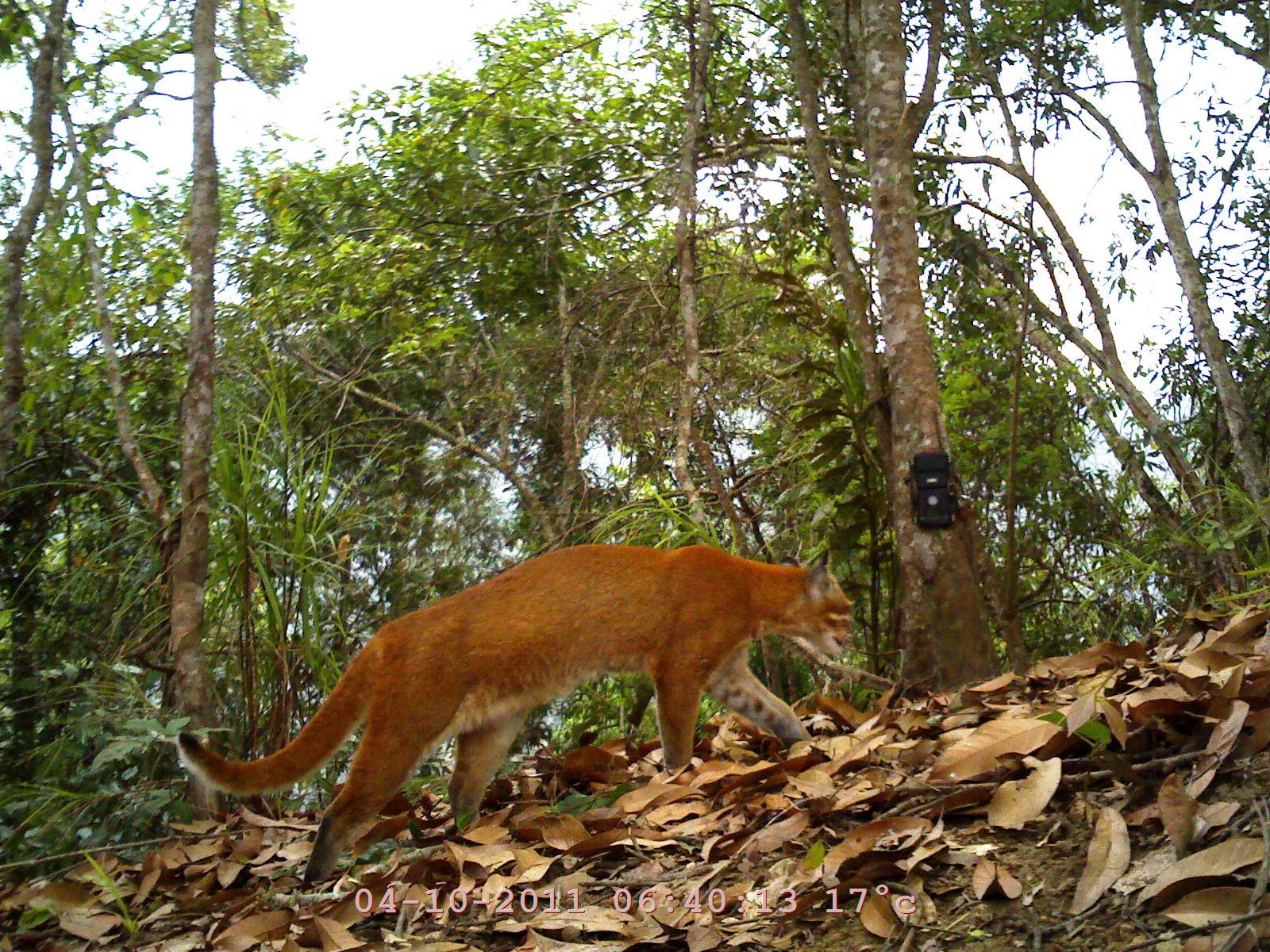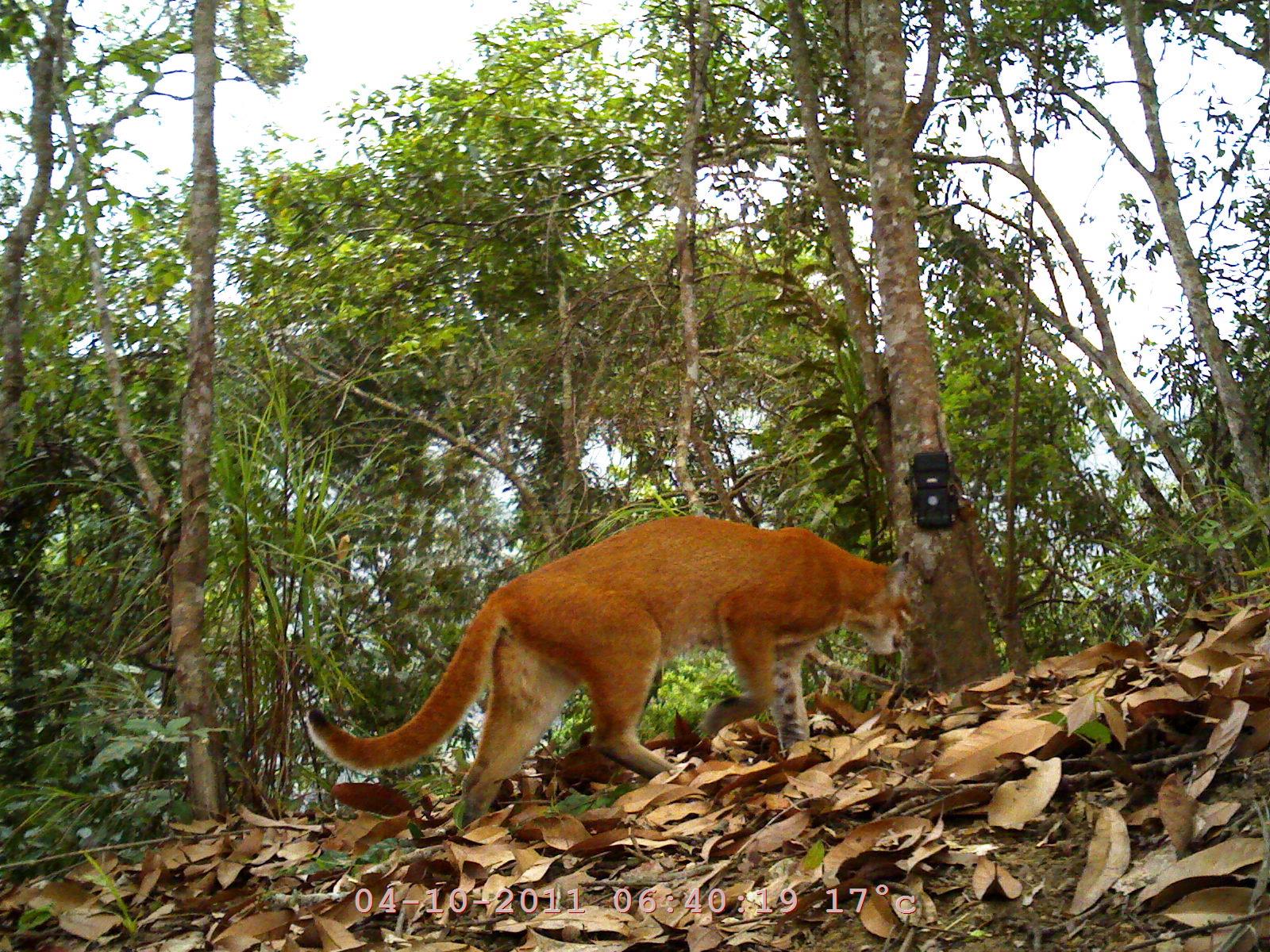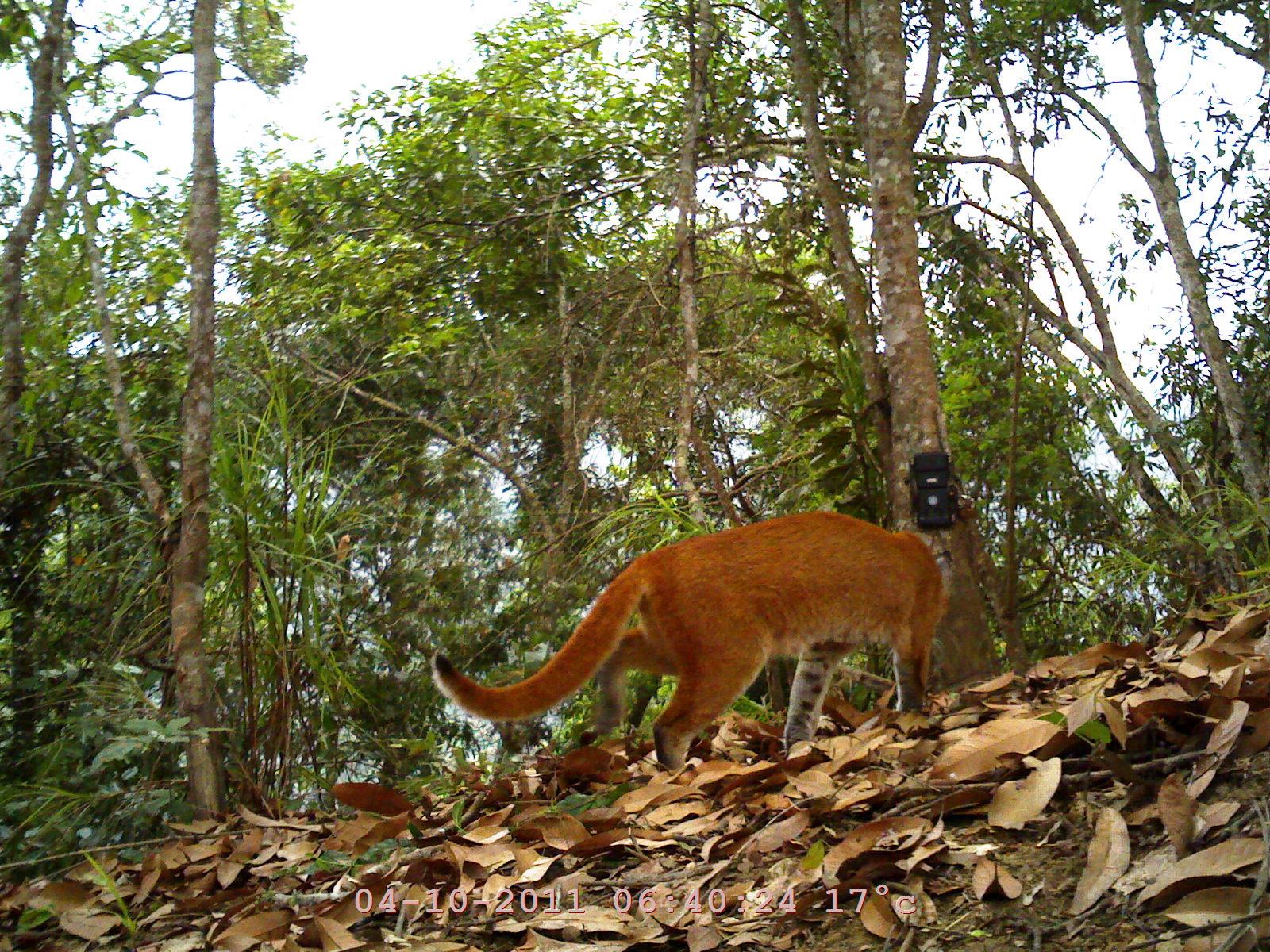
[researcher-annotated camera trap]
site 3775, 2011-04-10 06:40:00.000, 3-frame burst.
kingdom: Animalia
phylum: Chordata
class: Mammalia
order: Carnivora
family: Felidae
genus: Catopuma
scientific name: Catopuma temminckii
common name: asian golden cat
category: pardofelis temminckii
Pardofelis temminckii (asian golden cat) (Catopuma temminckii), count 1.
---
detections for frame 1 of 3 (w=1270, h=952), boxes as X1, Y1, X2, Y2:
pardofelis temminckii: 178, 544, 854, 894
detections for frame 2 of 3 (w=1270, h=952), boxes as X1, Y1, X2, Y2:
pardofelis temminckii: 304, 515, 911, 831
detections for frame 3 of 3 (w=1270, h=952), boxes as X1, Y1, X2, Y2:
pardofelis temminckii: 429, 508, 955, 779